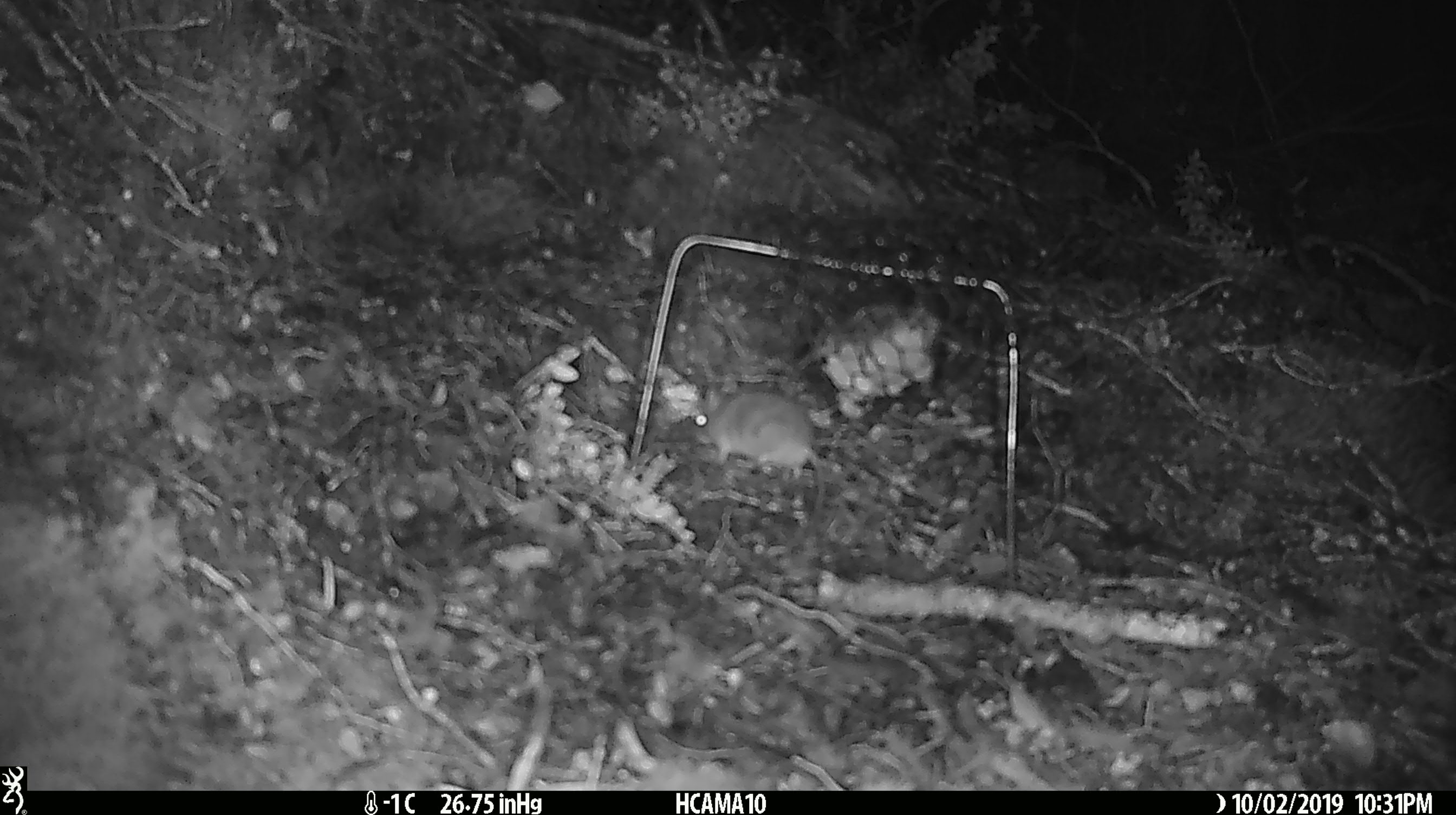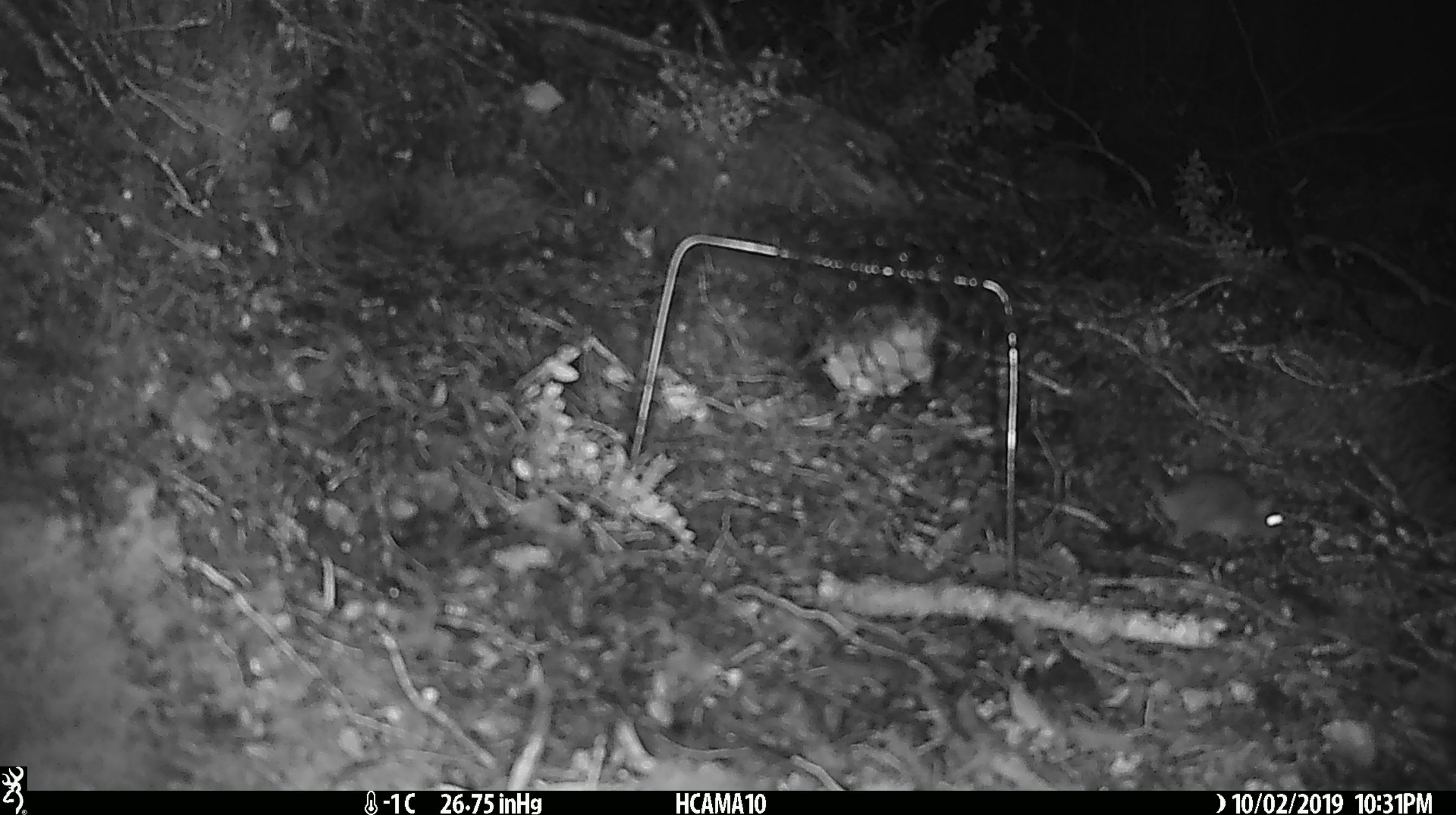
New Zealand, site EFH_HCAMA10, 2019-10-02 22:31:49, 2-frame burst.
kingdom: Animalia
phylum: Chordata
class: Mammalia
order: Rodentia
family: Muridae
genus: Mus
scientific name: Mus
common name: mouse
Mouse (Mus).